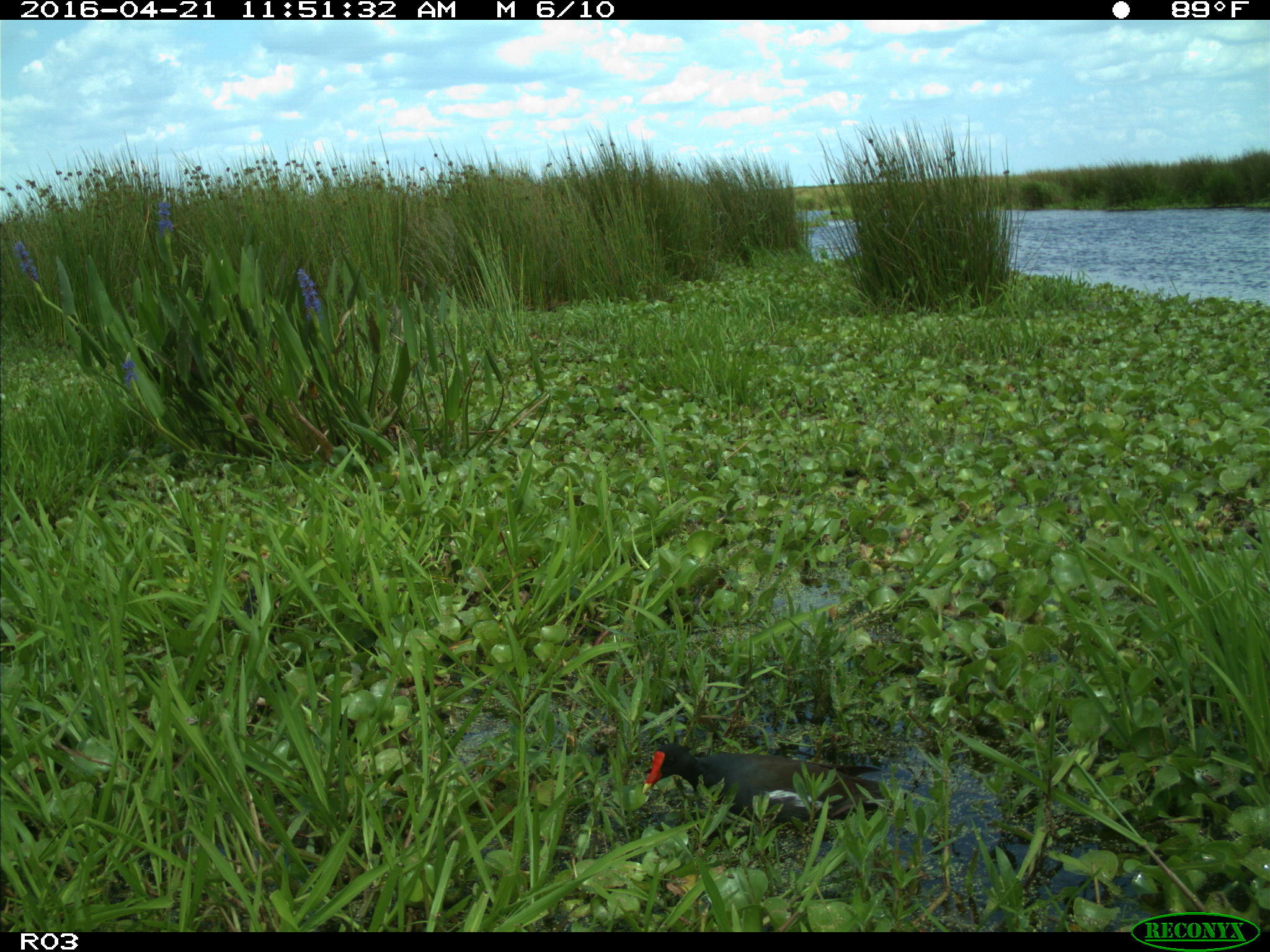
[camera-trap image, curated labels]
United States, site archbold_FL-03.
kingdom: Animalia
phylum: Chordata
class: Aves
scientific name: Aves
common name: birds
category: unidentified bird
Unidentified bird (birds) (Aves).